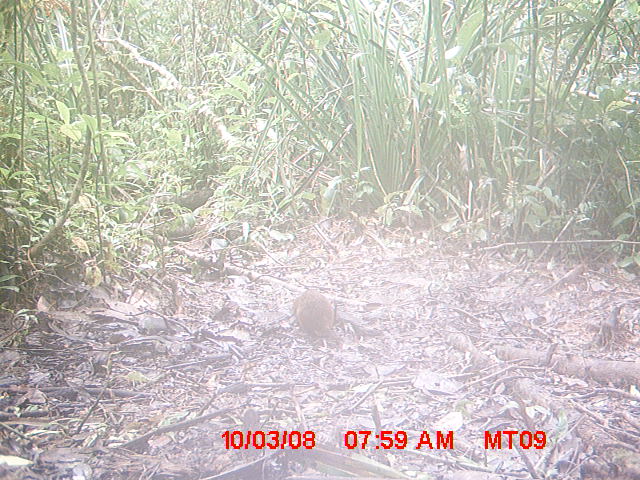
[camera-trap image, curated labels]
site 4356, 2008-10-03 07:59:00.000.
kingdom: Animalia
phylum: Chordata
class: Aves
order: Cuculiformes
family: Cuculidae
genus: Coua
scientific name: Coua serriana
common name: red-breasted coua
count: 1